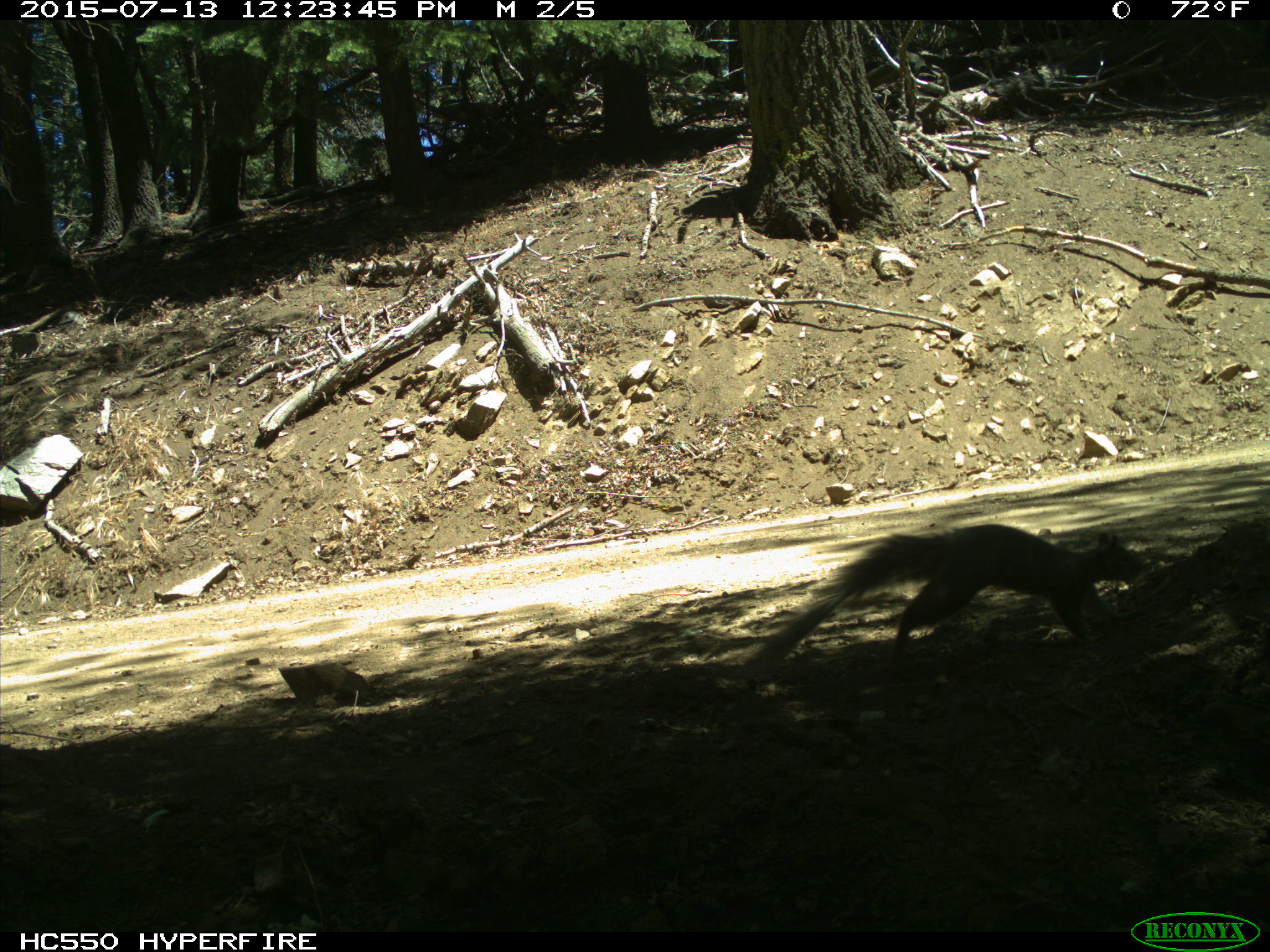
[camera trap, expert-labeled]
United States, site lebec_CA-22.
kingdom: Animalia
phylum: Chordata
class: Mammalia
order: Rodentia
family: Sciuridae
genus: Sciurus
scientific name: Sciurus carolinensis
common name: eastern gray squirrel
Sciurus carolinensis (eastern gray squirrel).